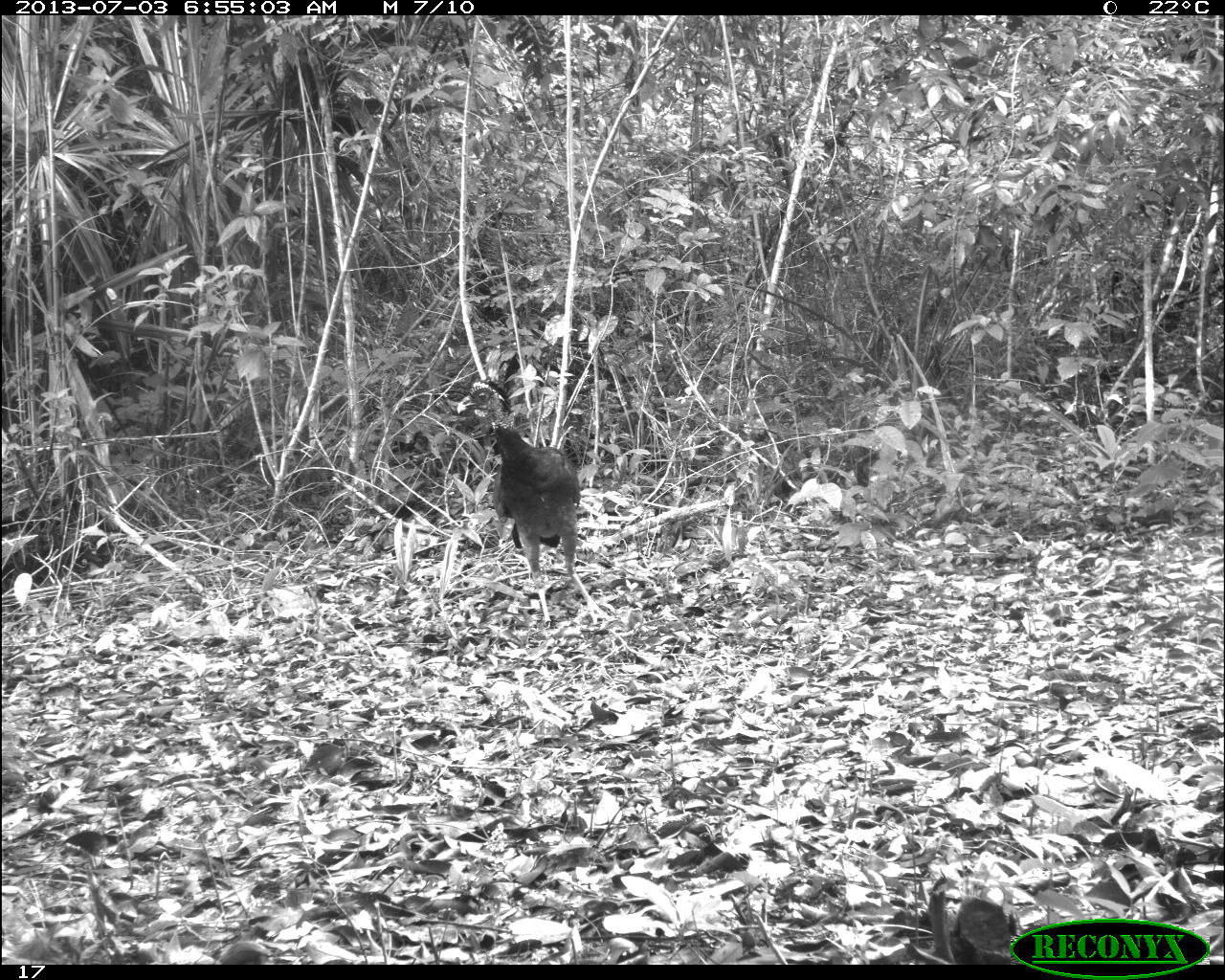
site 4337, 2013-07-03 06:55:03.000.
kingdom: Animalia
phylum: Chordata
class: Aves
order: Galliformes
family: Cracidae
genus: Crax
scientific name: Crax rubra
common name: great curassow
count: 1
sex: female